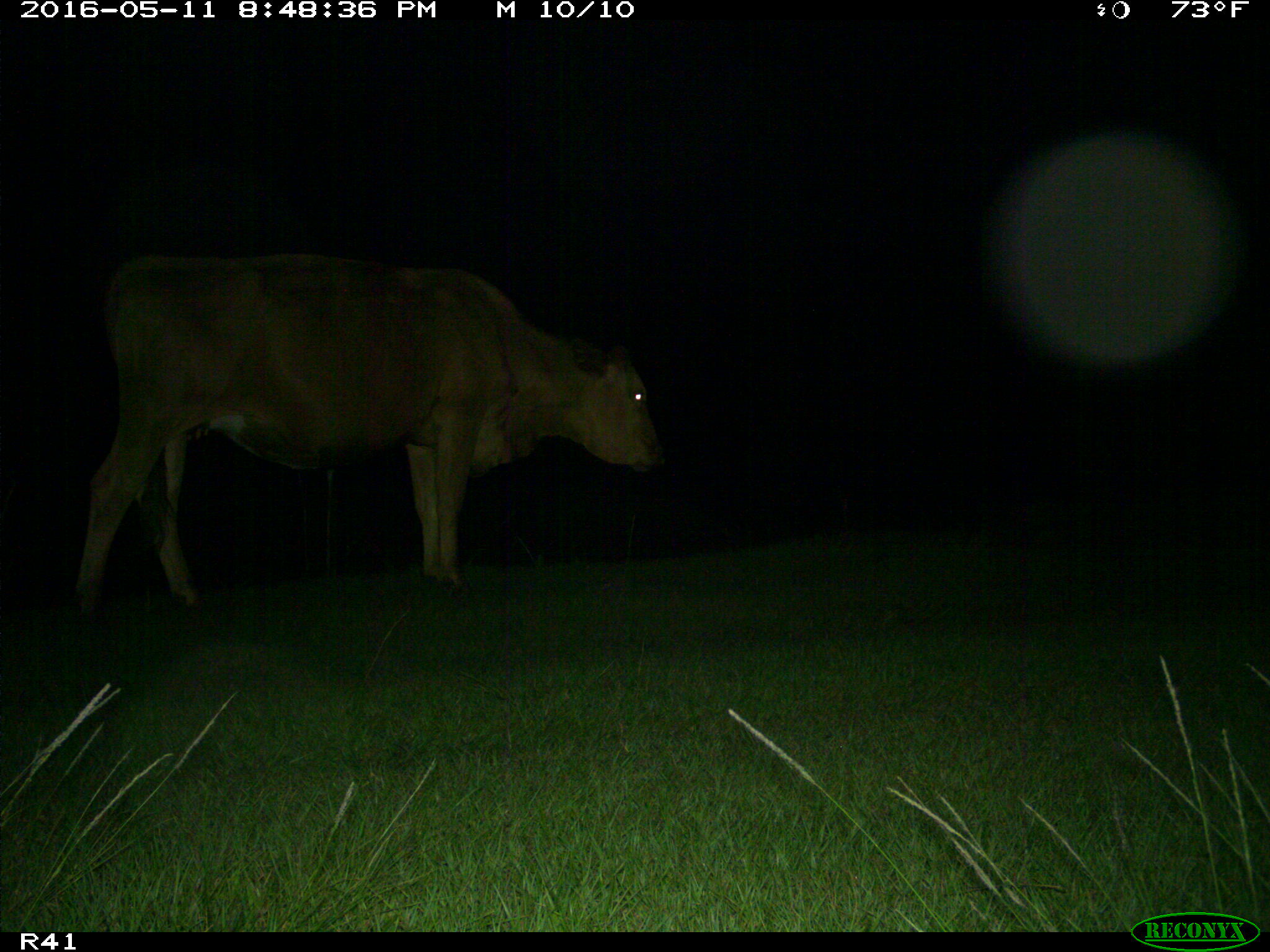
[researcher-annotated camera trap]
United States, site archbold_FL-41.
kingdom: Animalia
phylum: Chordata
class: Mammalia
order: Artiodactyla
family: Bovidae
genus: Bos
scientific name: Bos taurus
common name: domestic cow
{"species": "Bos taurus (domestic cow)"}